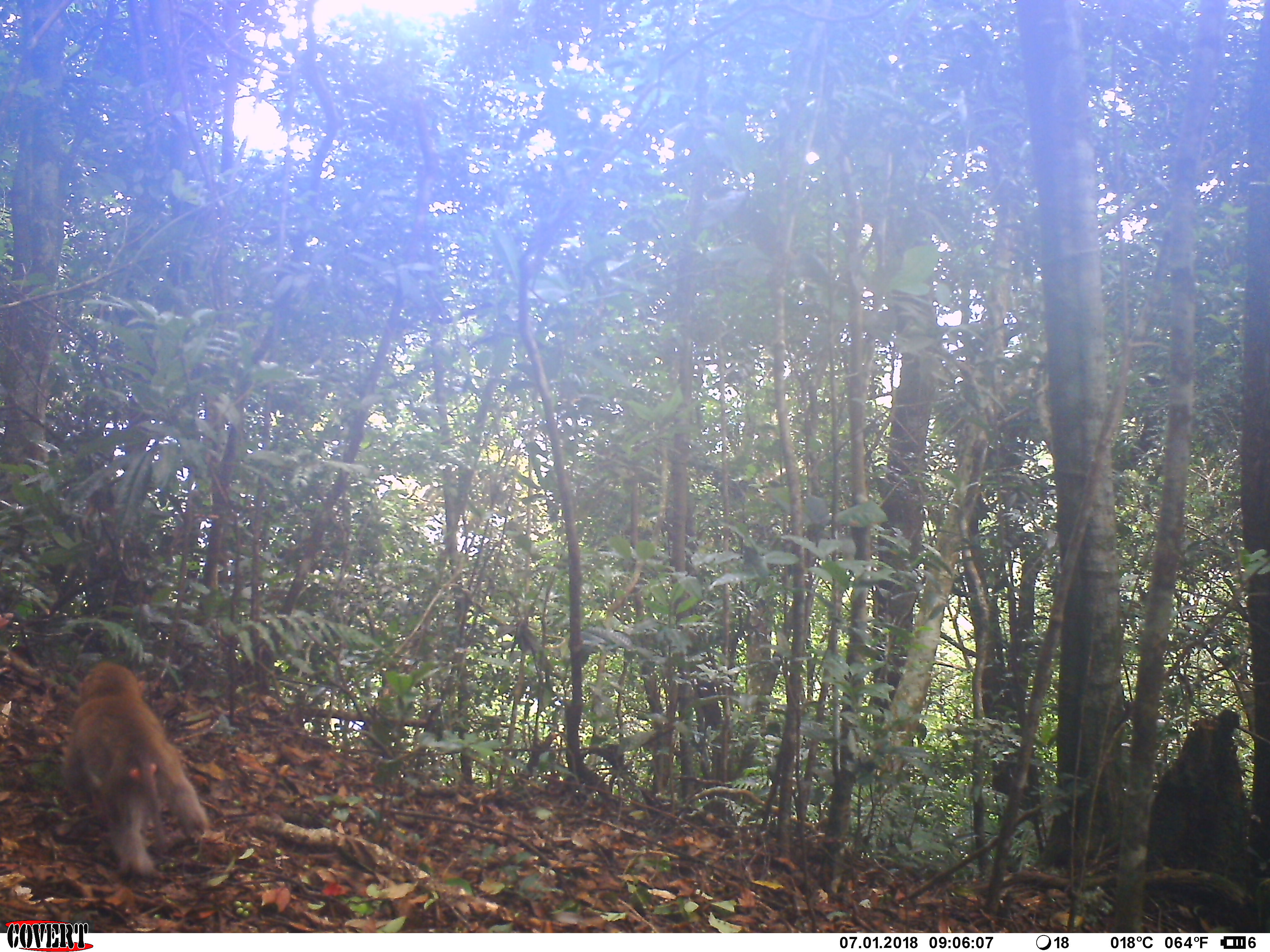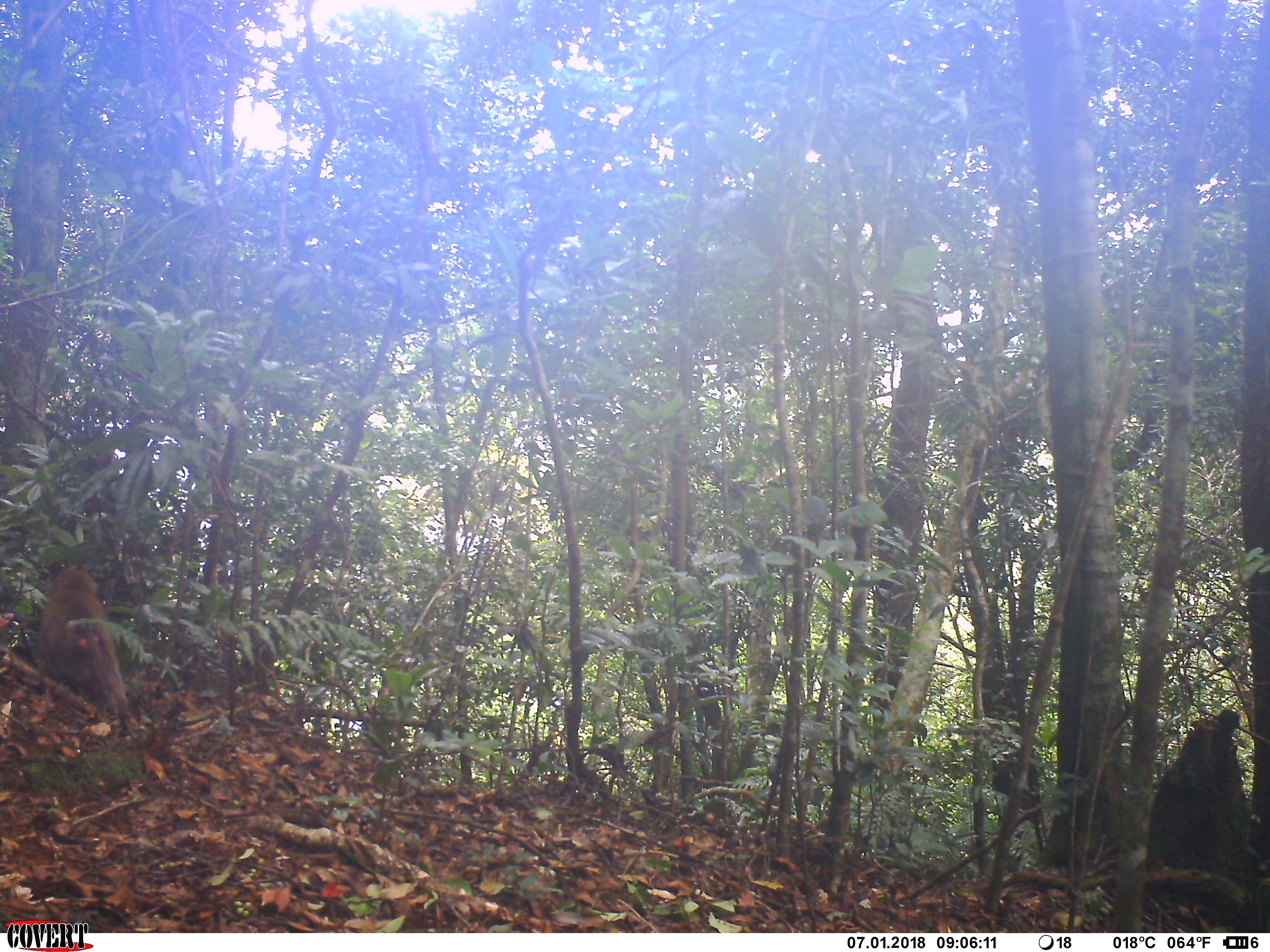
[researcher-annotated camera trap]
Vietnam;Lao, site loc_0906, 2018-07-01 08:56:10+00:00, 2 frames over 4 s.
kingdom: Animalia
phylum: Chordata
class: Mammalia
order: Primates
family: Cercopithecidae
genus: Macaca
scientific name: Macaca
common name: macaque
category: macaque not stump tailed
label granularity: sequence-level